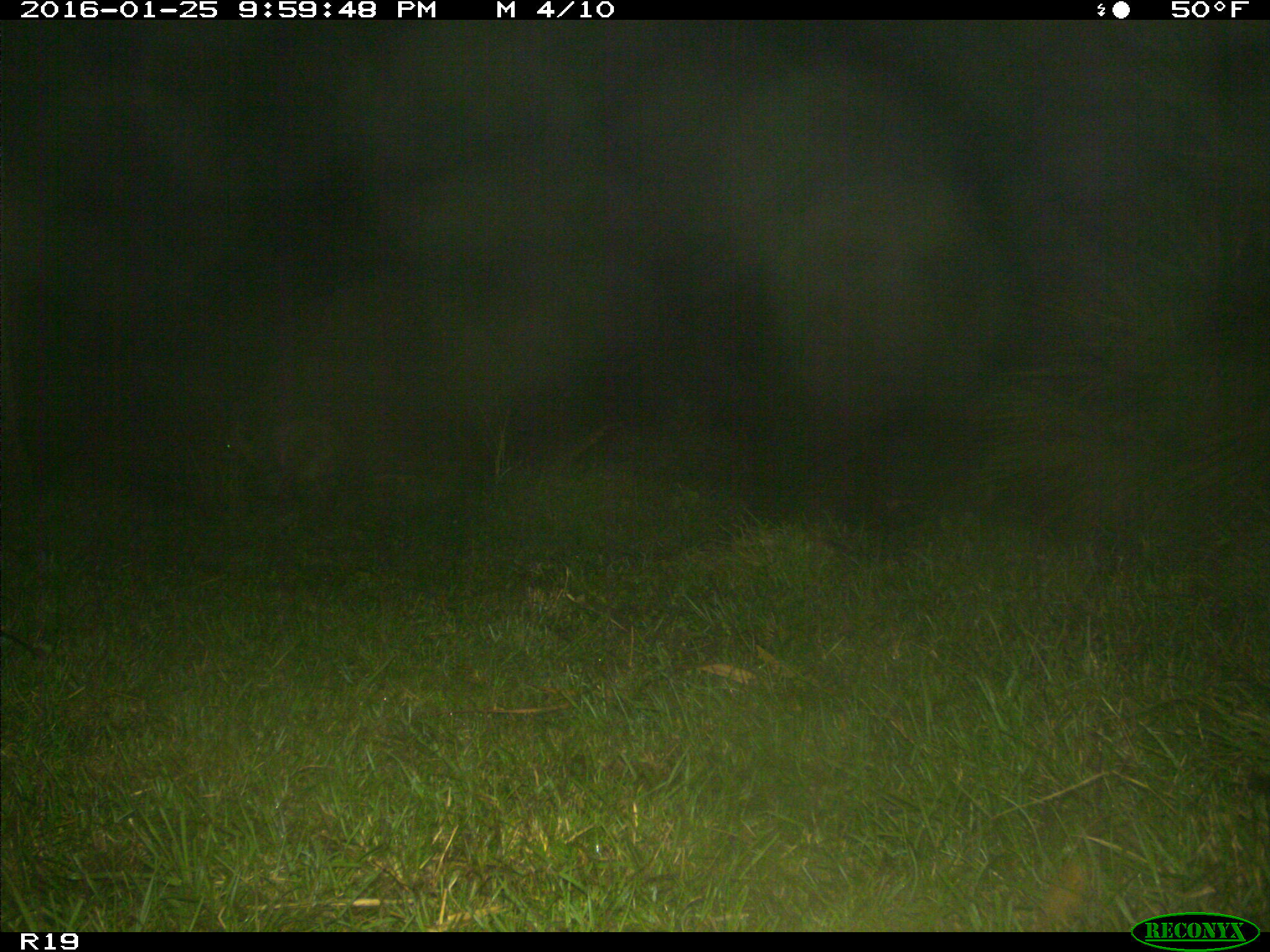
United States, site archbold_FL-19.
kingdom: Animalia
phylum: Chordata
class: Mammalia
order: Carnivora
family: Procyonidae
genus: Procyon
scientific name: Procyon lotor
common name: common raccoon